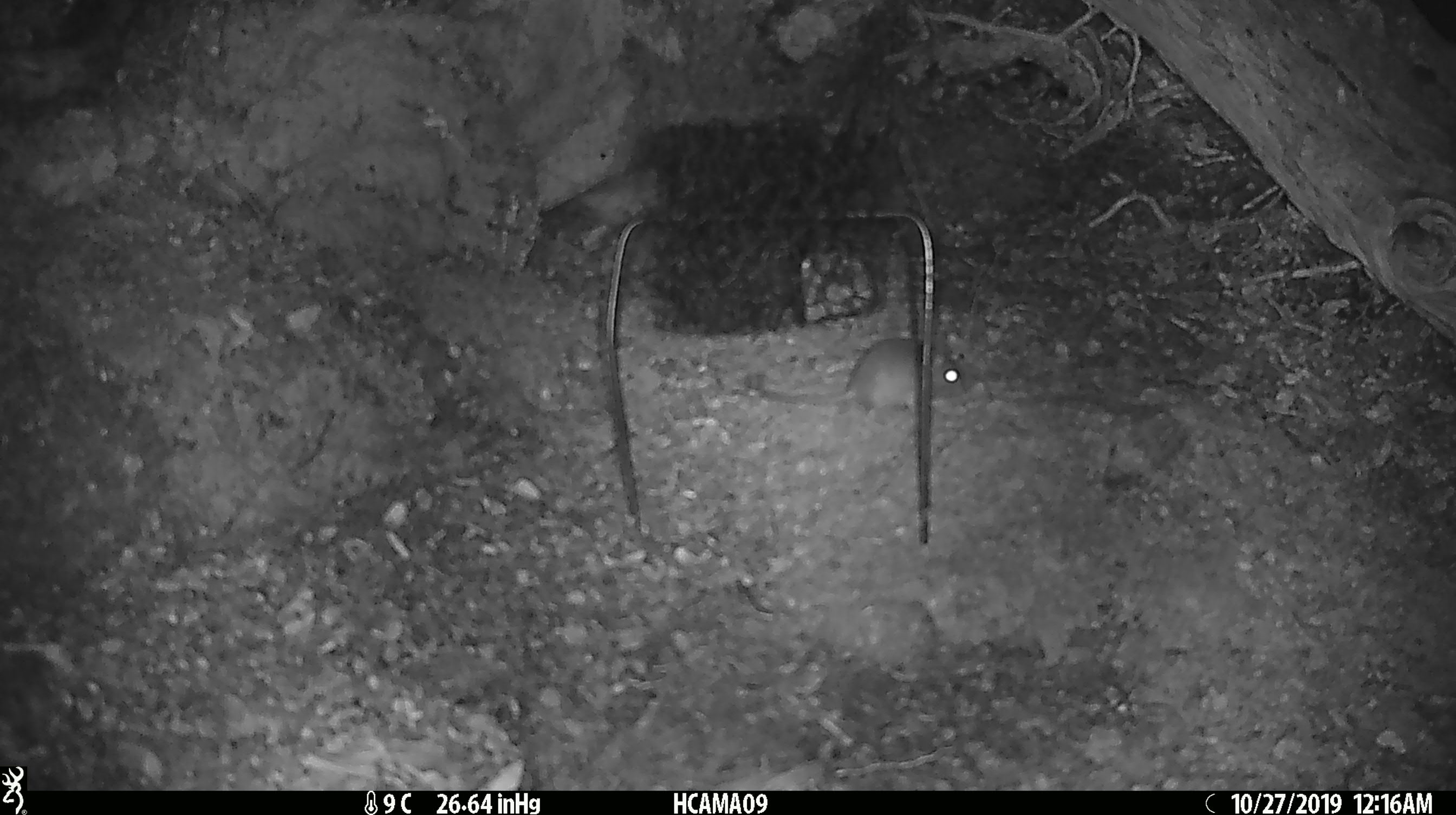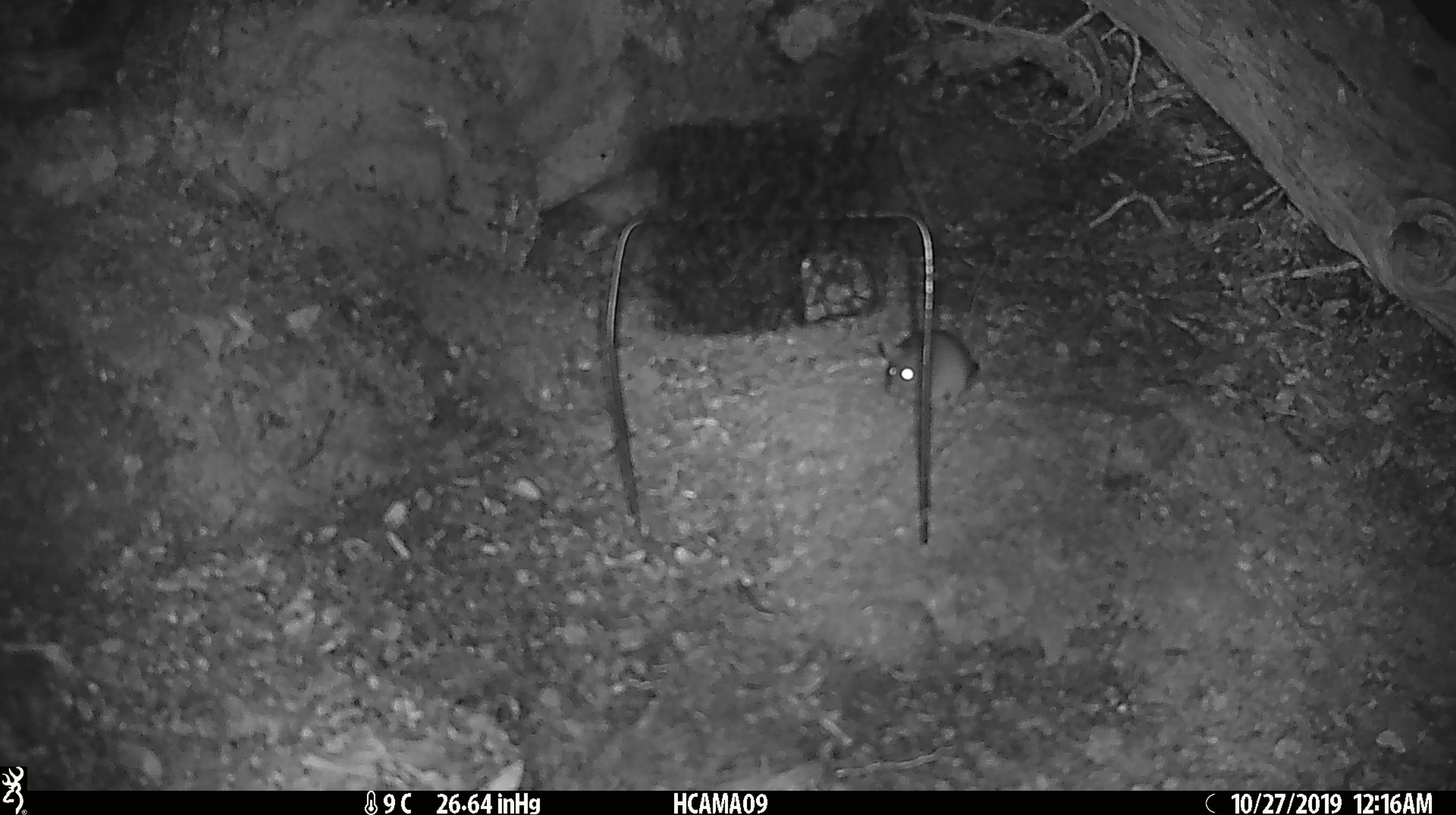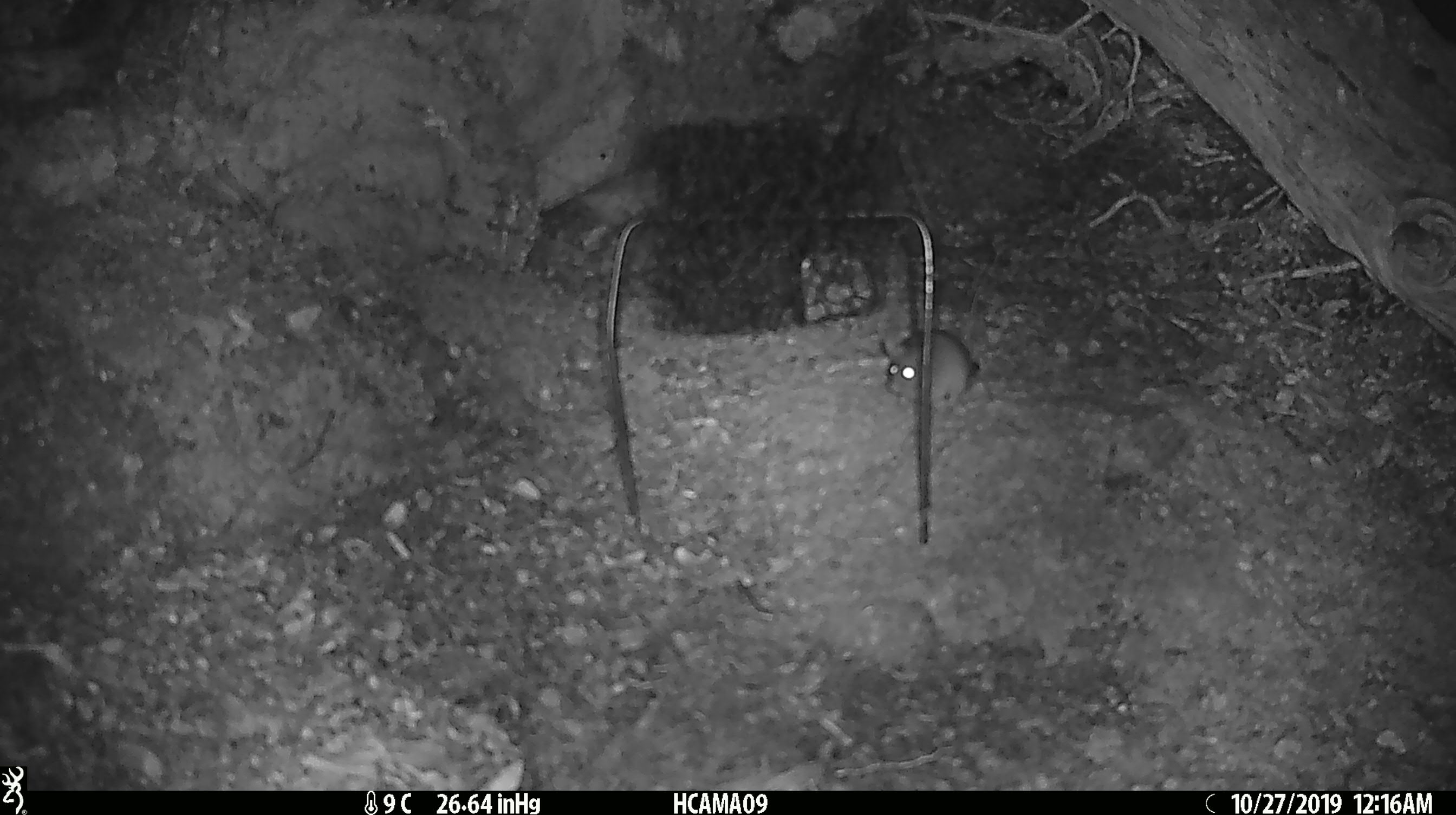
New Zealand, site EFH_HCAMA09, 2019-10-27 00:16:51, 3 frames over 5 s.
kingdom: Animalia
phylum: Chordata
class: Mammalia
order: Rodentia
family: Muridae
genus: Mus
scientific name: Mus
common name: mouse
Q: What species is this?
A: Mouse (Mus).